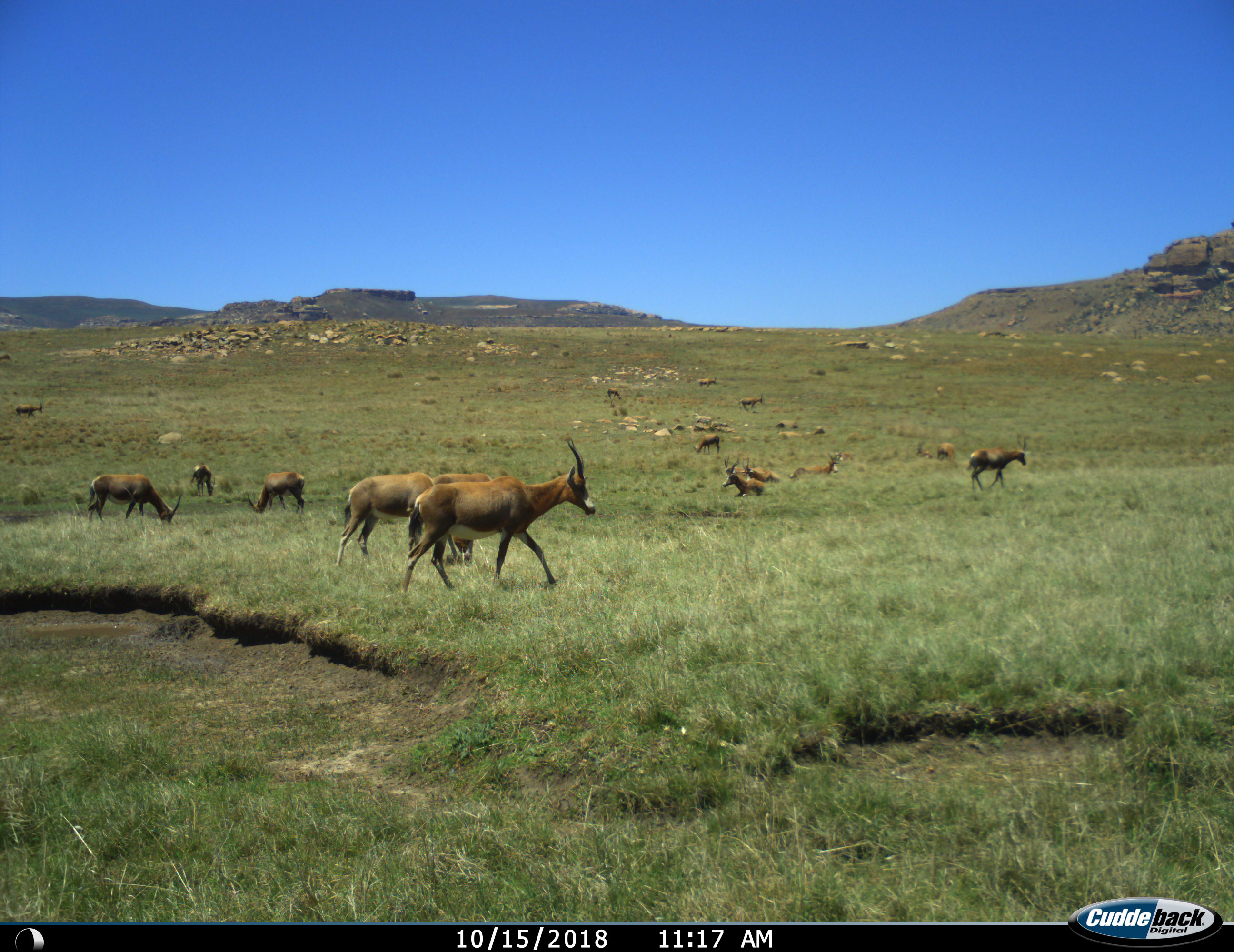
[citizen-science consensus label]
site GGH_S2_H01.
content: unidentified animal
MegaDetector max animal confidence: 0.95